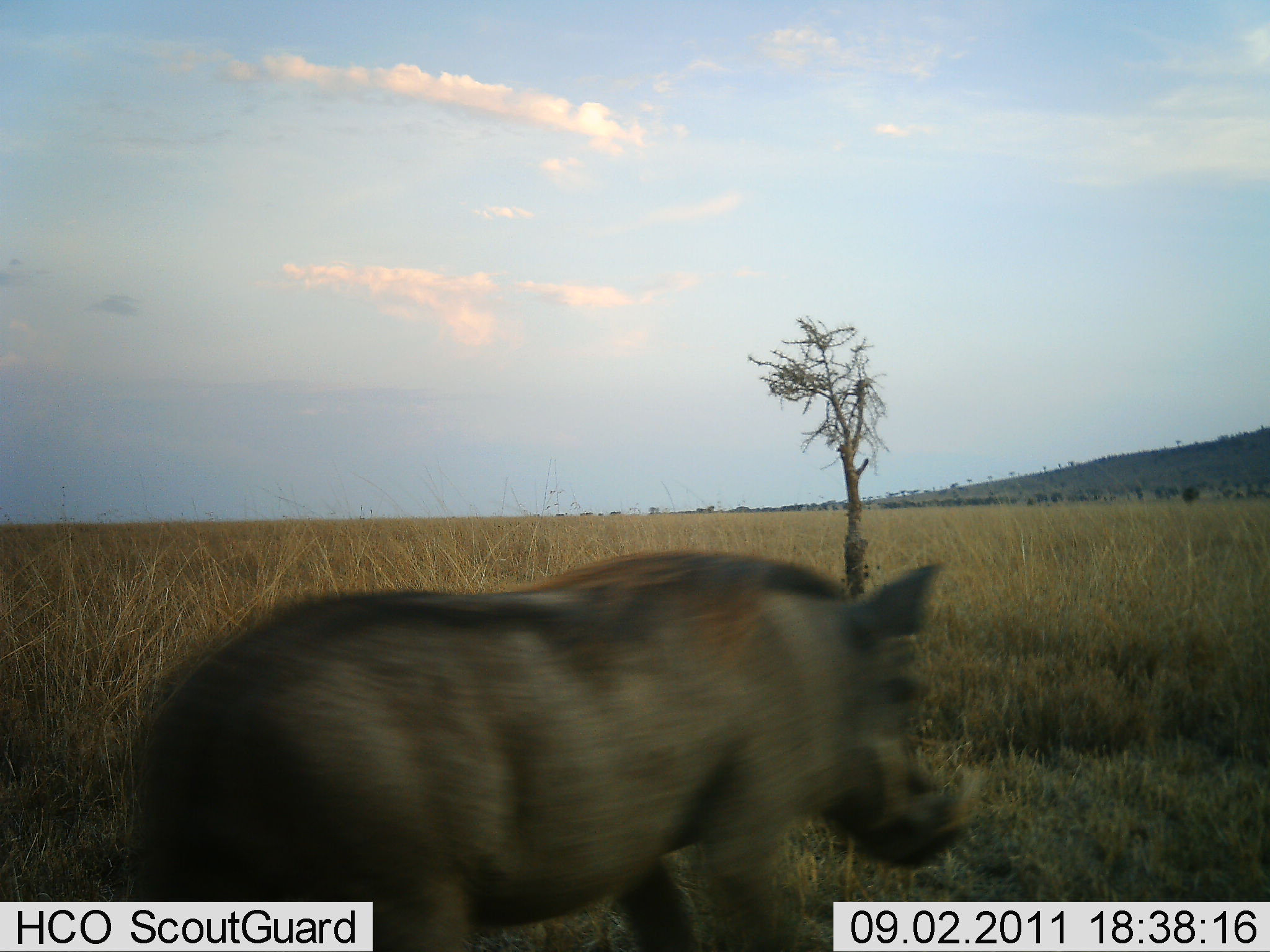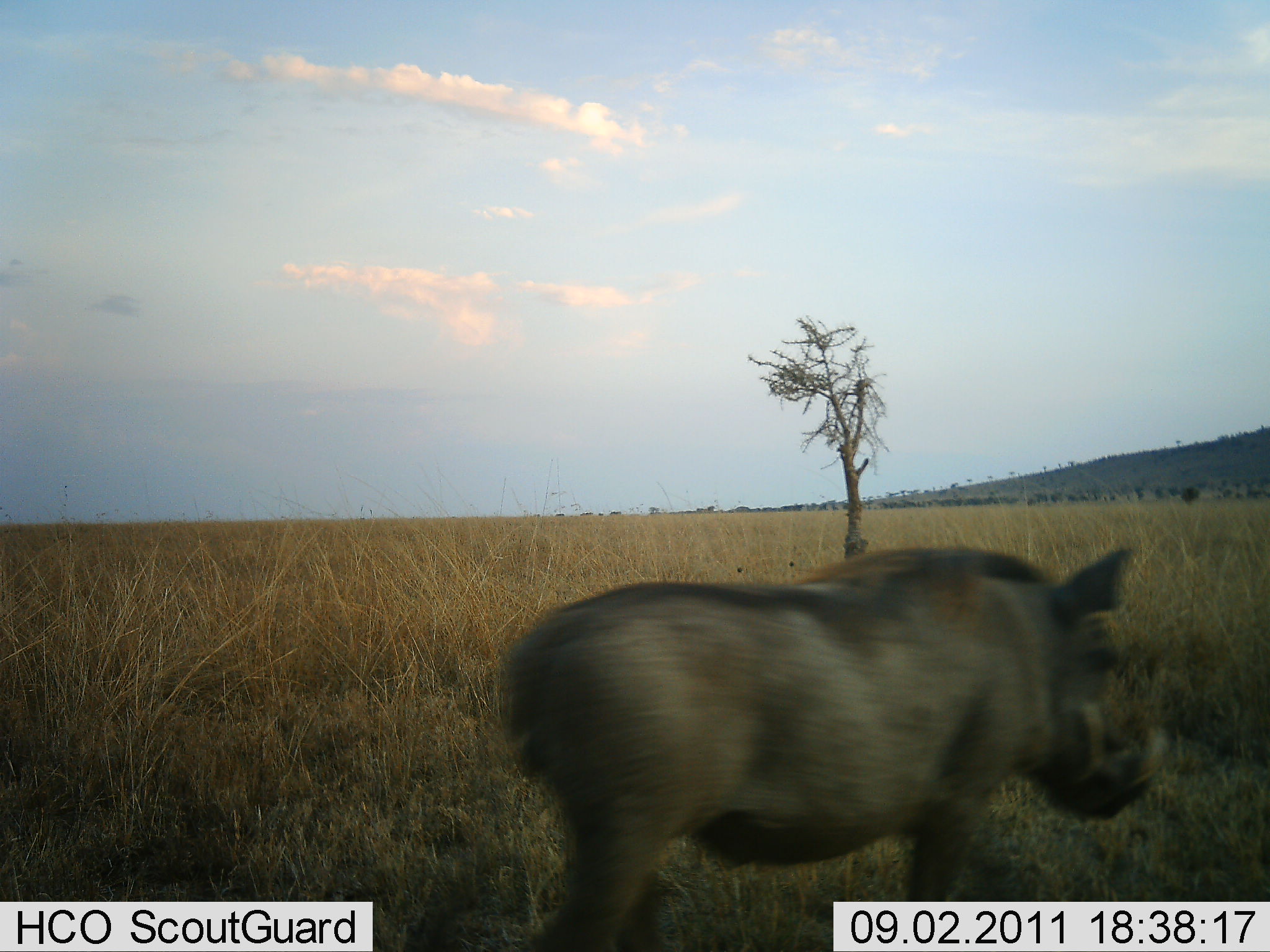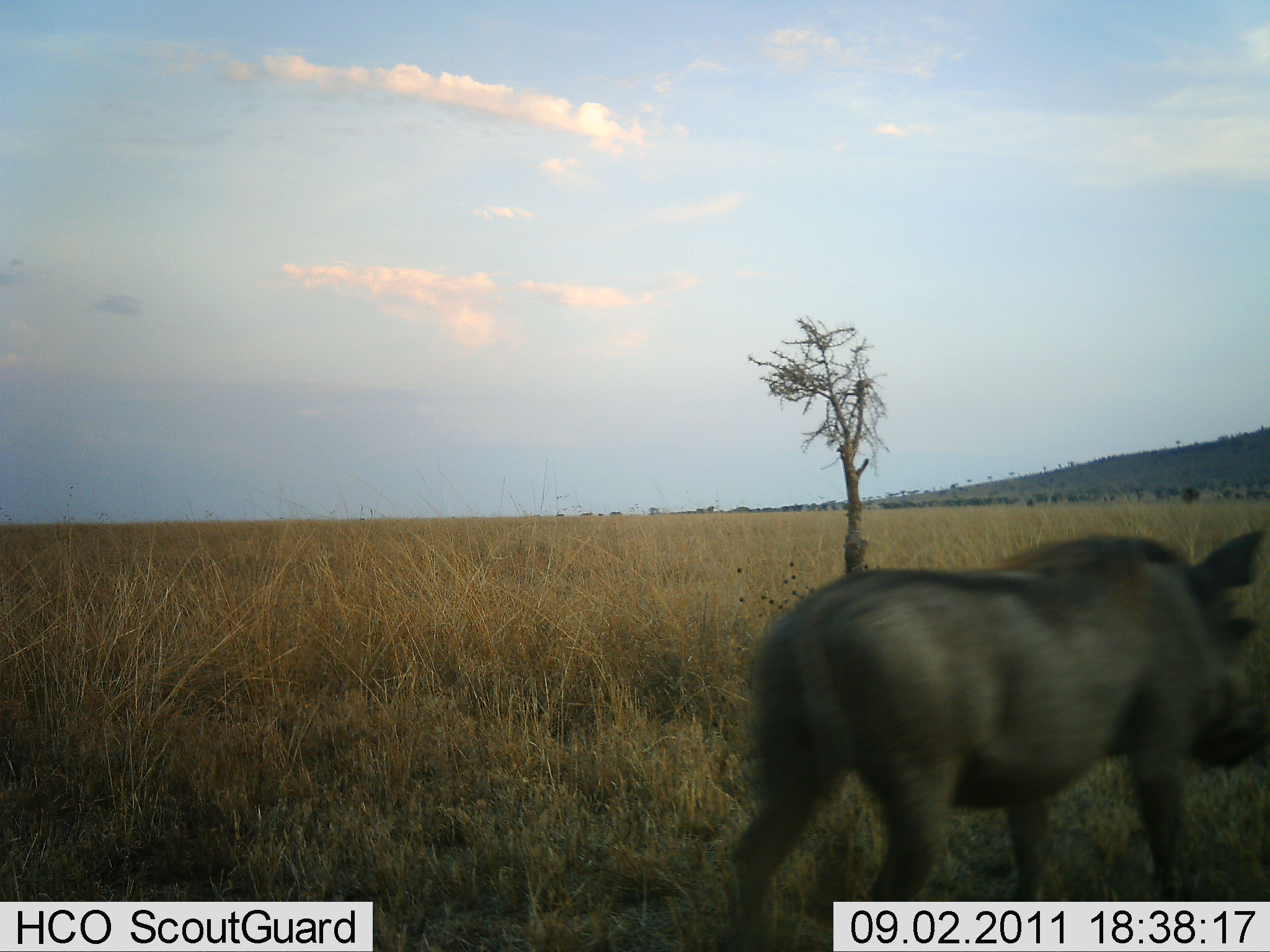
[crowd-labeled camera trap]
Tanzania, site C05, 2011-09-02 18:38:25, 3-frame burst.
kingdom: Animalia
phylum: Chordata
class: Mammalia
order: Artiodactyla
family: Suidae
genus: Phacochoerus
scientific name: Phacochoerus africanus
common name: warthog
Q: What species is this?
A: Warthog (Phacochoerus africanus).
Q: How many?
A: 1.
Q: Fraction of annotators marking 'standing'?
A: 20%.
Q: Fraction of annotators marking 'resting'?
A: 0%.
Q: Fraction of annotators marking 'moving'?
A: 93%.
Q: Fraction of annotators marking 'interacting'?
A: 0%.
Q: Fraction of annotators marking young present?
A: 0%.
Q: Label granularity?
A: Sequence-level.